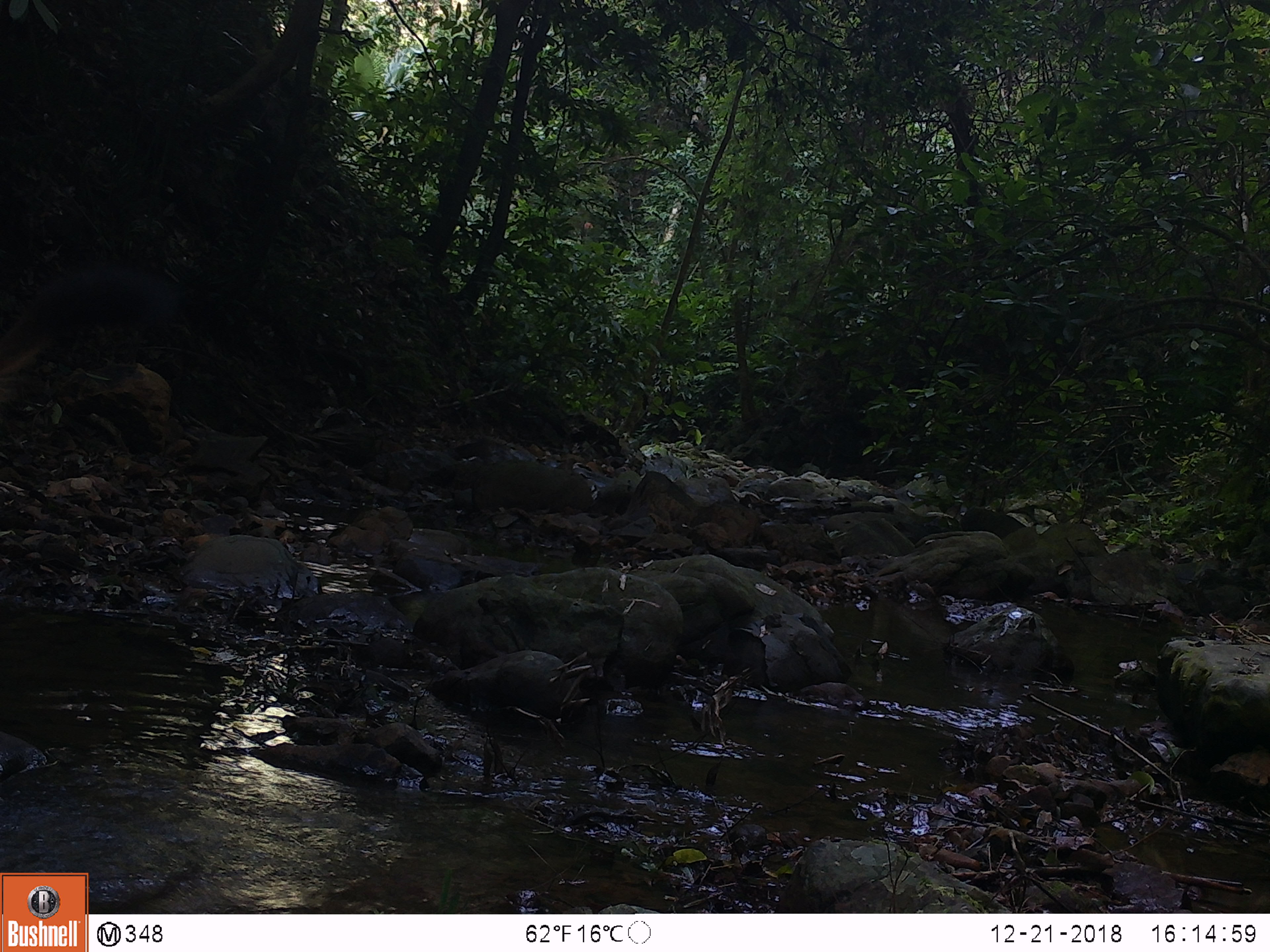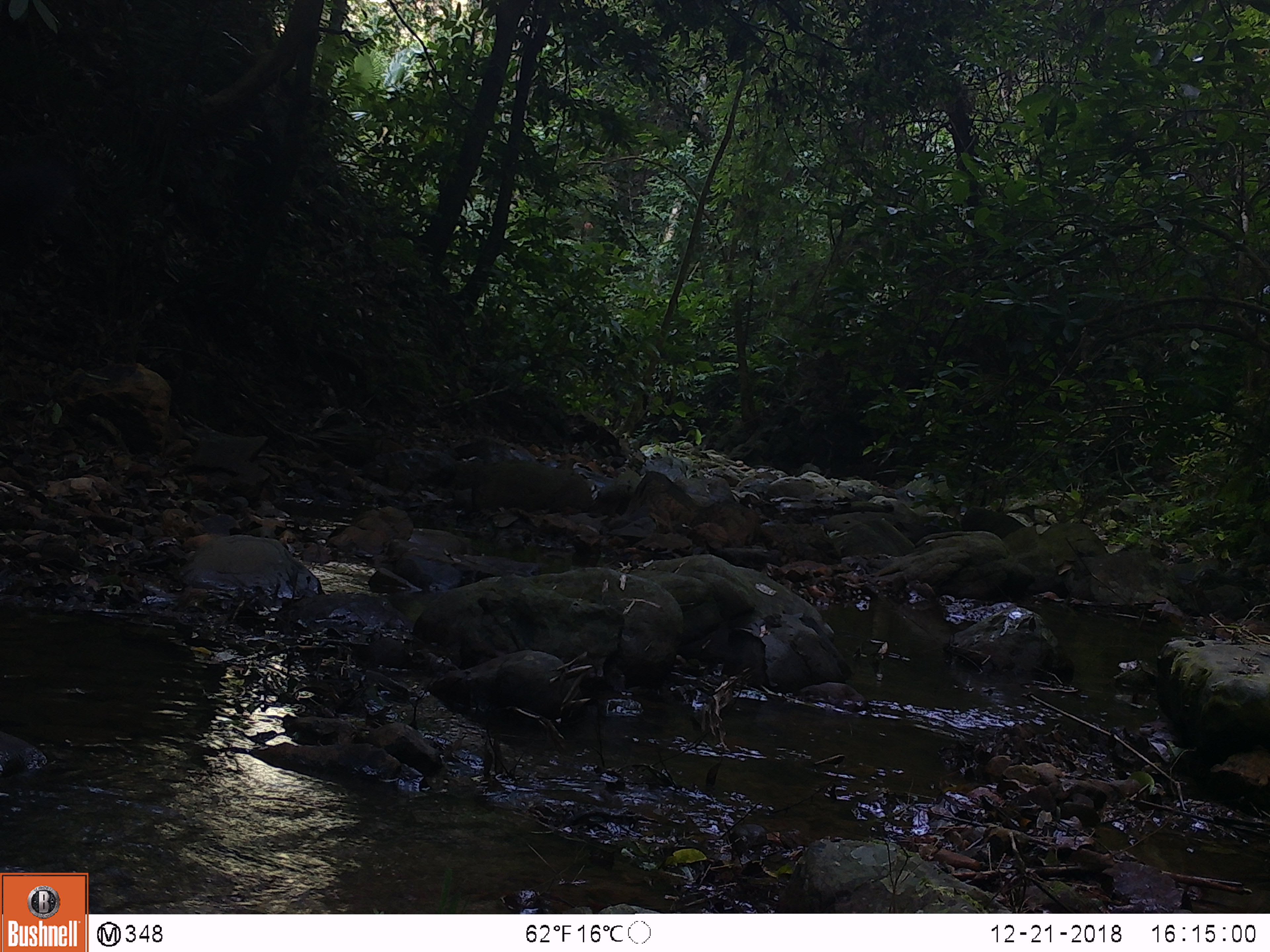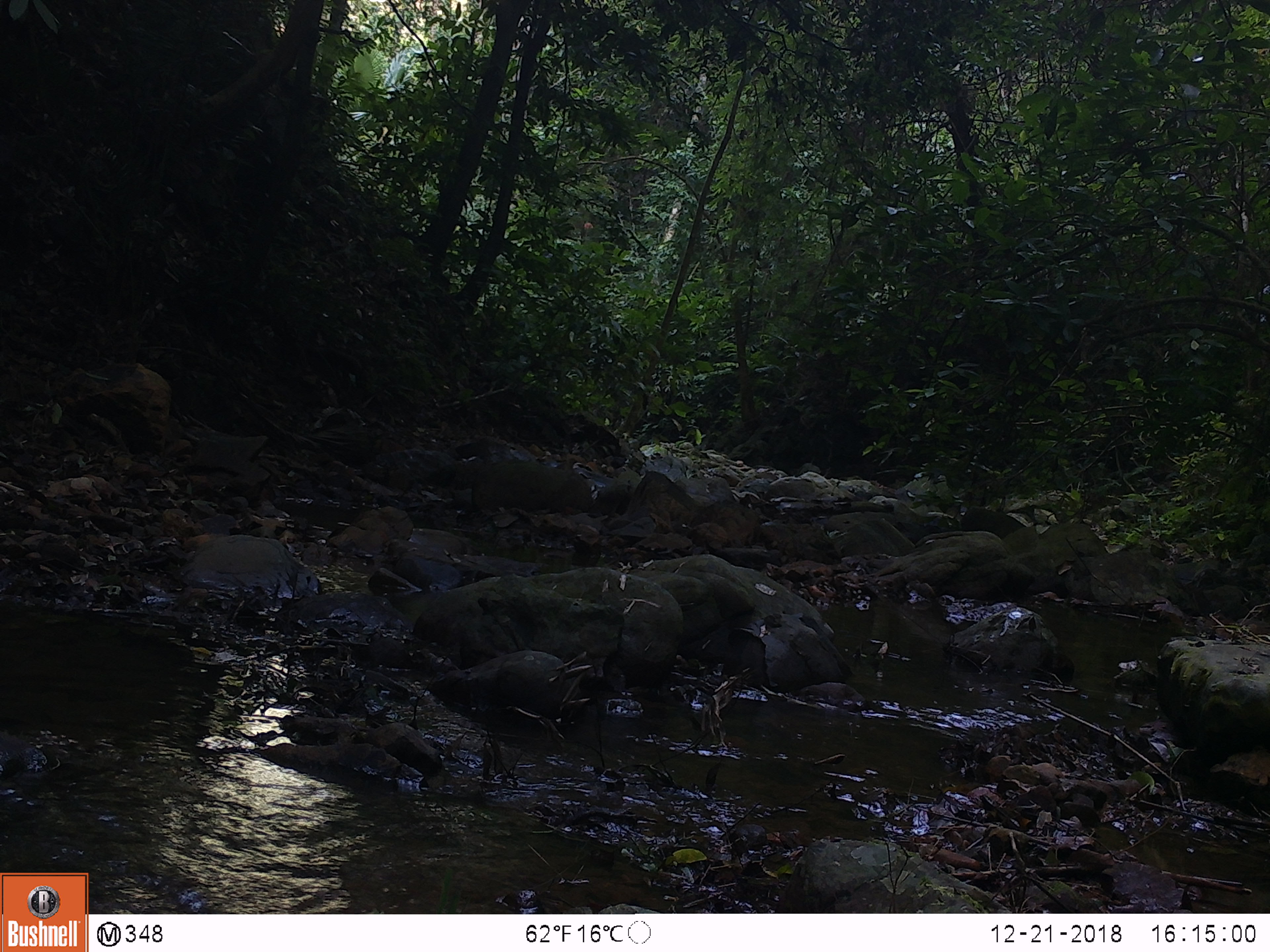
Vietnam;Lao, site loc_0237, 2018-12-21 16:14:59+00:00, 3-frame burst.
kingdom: Animalia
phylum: Chordata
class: Mammalia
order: Artiodactyla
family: Cervidae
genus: Rusa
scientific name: Rusa unicolor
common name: sambar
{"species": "sambar (Rusa unicolor)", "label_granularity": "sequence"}